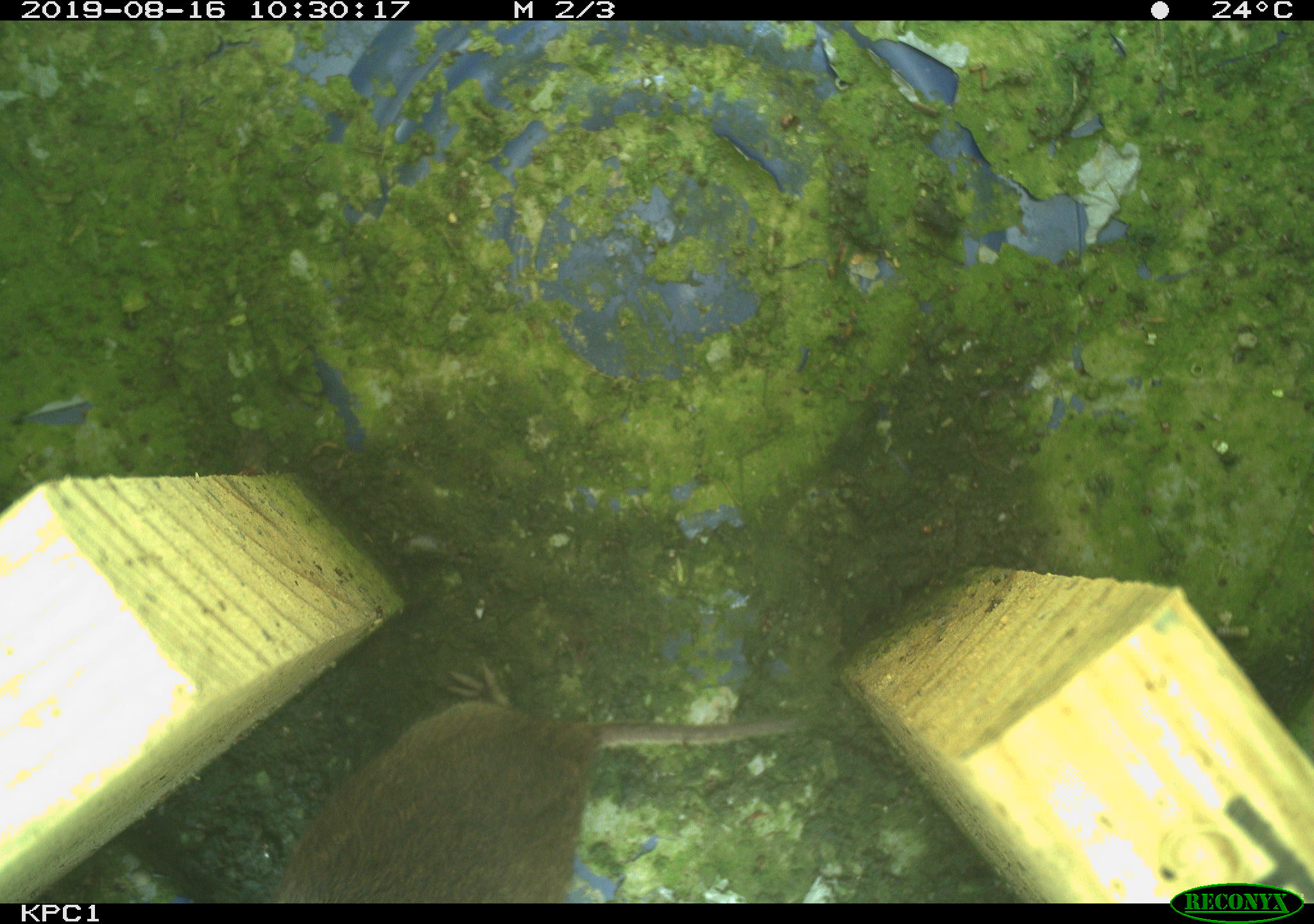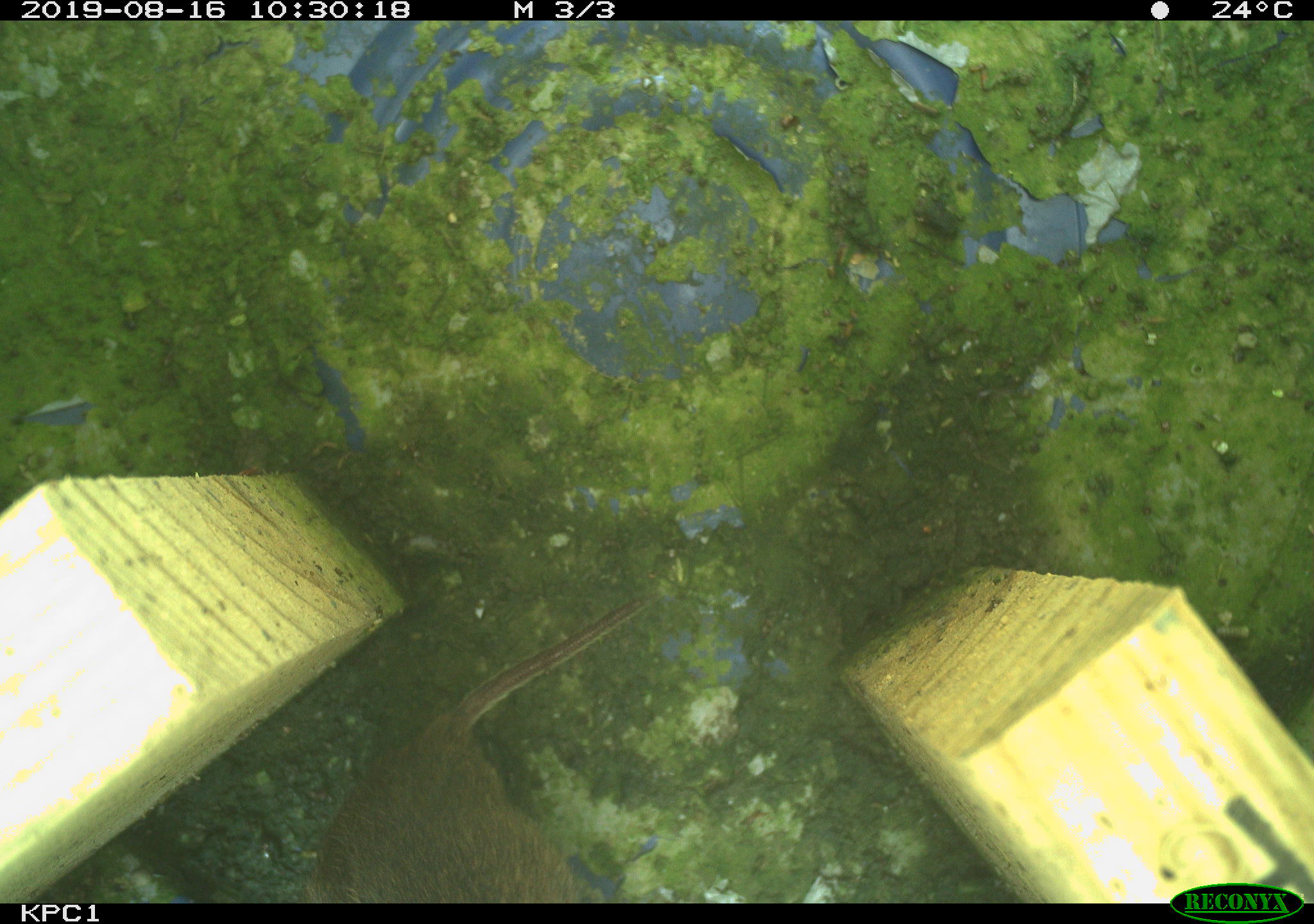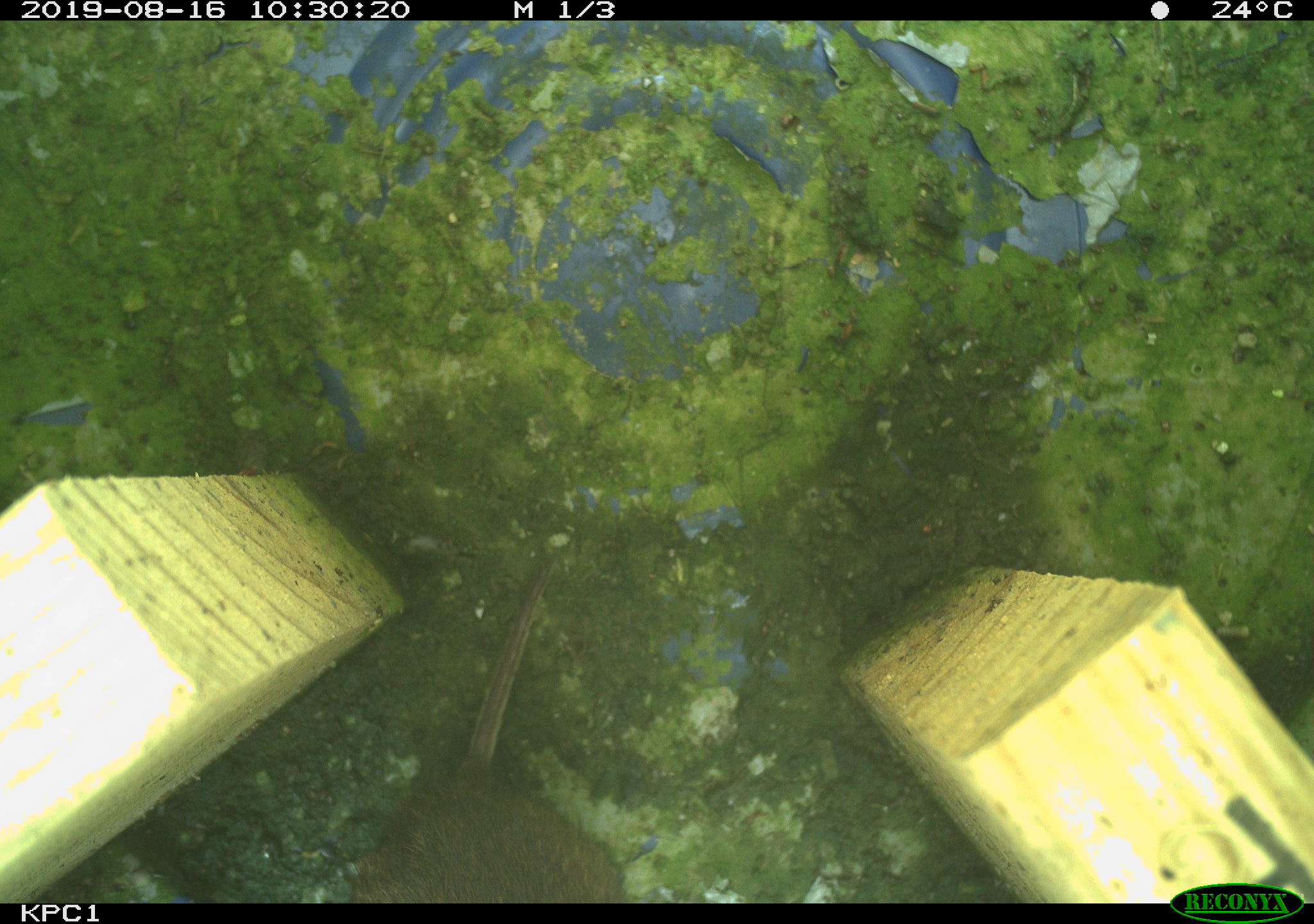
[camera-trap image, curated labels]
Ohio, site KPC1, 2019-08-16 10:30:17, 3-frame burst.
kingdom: Animalia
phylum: Chordata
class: Mammalia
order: Rodentia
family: Cricetidae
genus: Microtus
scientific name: Microtus pennsylvanicus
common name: meadow vole